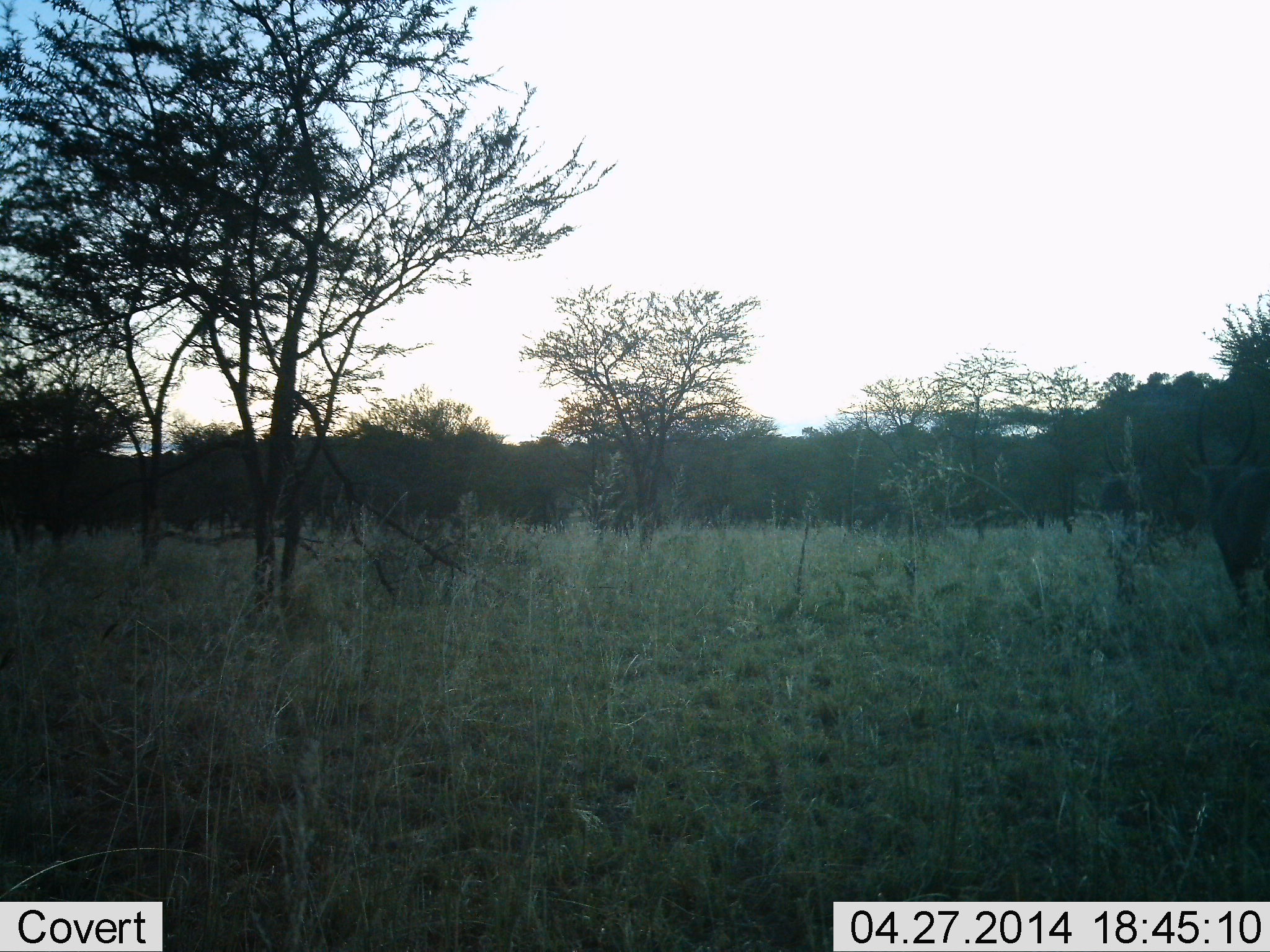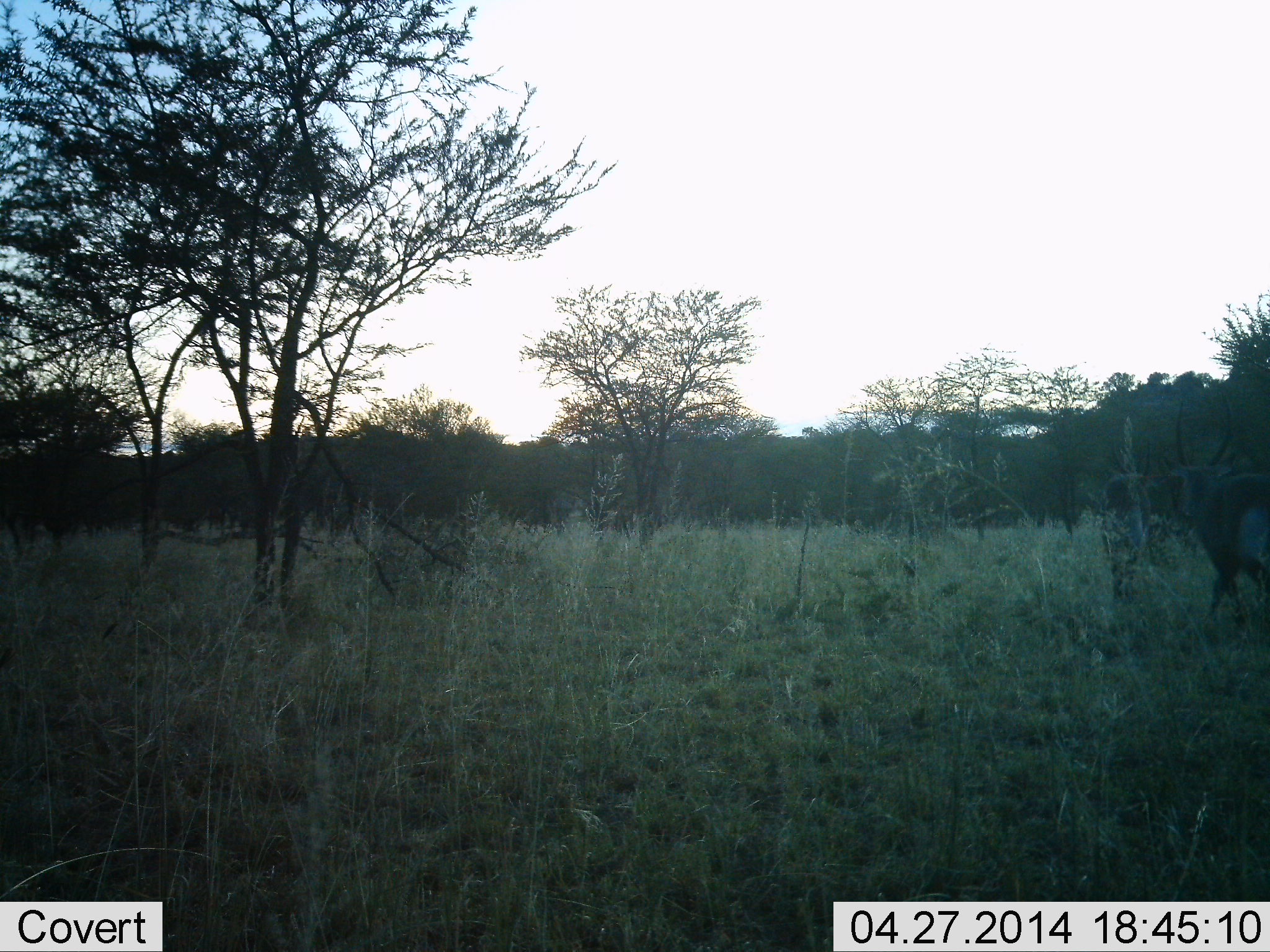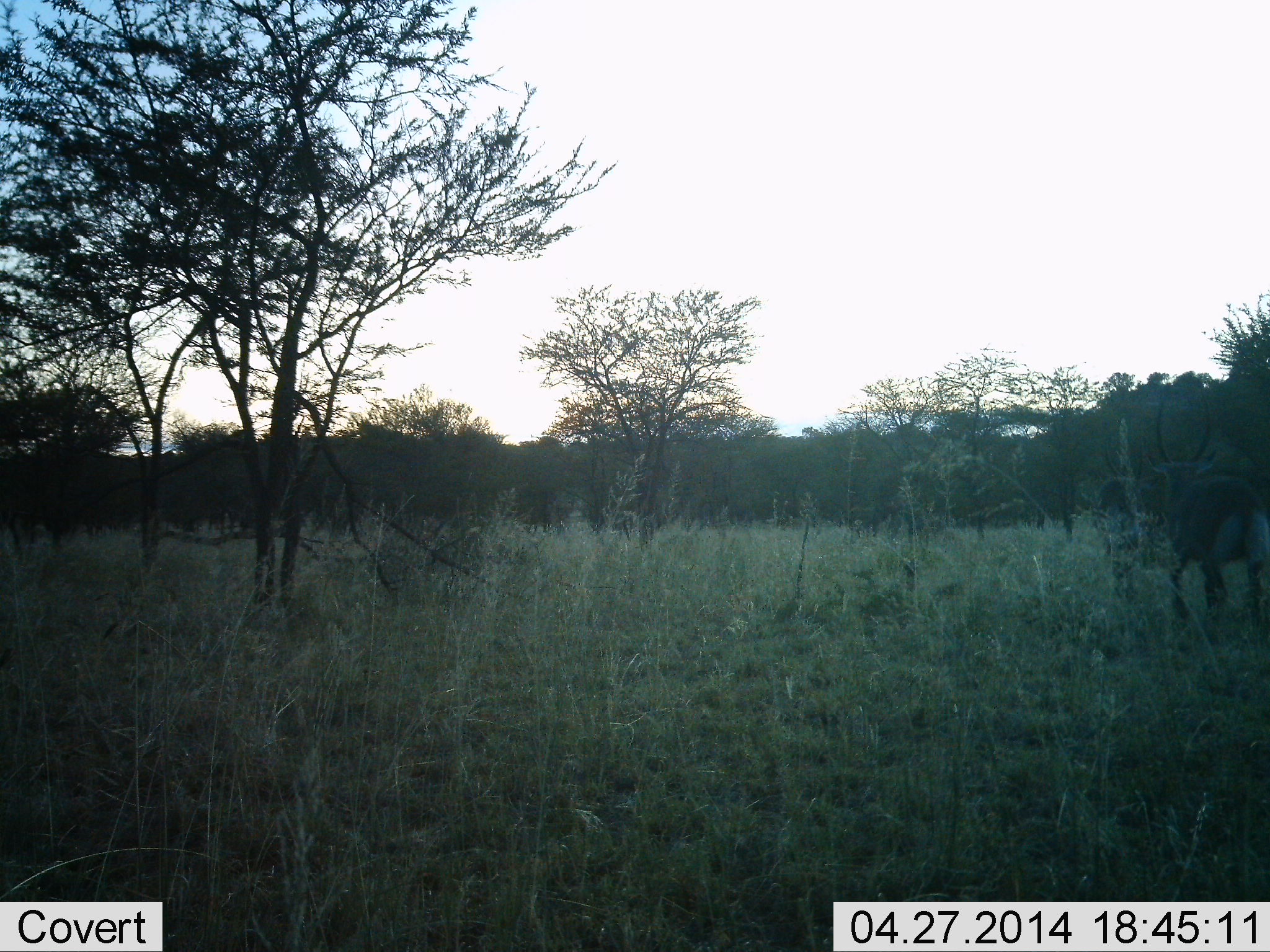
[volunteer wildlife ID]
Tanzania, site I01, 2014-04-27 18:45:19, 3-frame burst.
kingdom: Animalia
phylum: Chordata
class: Mammalia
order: Artiodactyla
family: Bovidae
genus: Kobus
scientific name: Kobus ellipsiprymnus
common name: waterbuck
Waterbuck (Kobus ellipsiprymnus), count 2. Behavior (volunteer vote fractions): standing 0%, resting 0%, moving 100%, interacting 0%. Young present (vote fraction): 0%. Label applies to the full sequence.